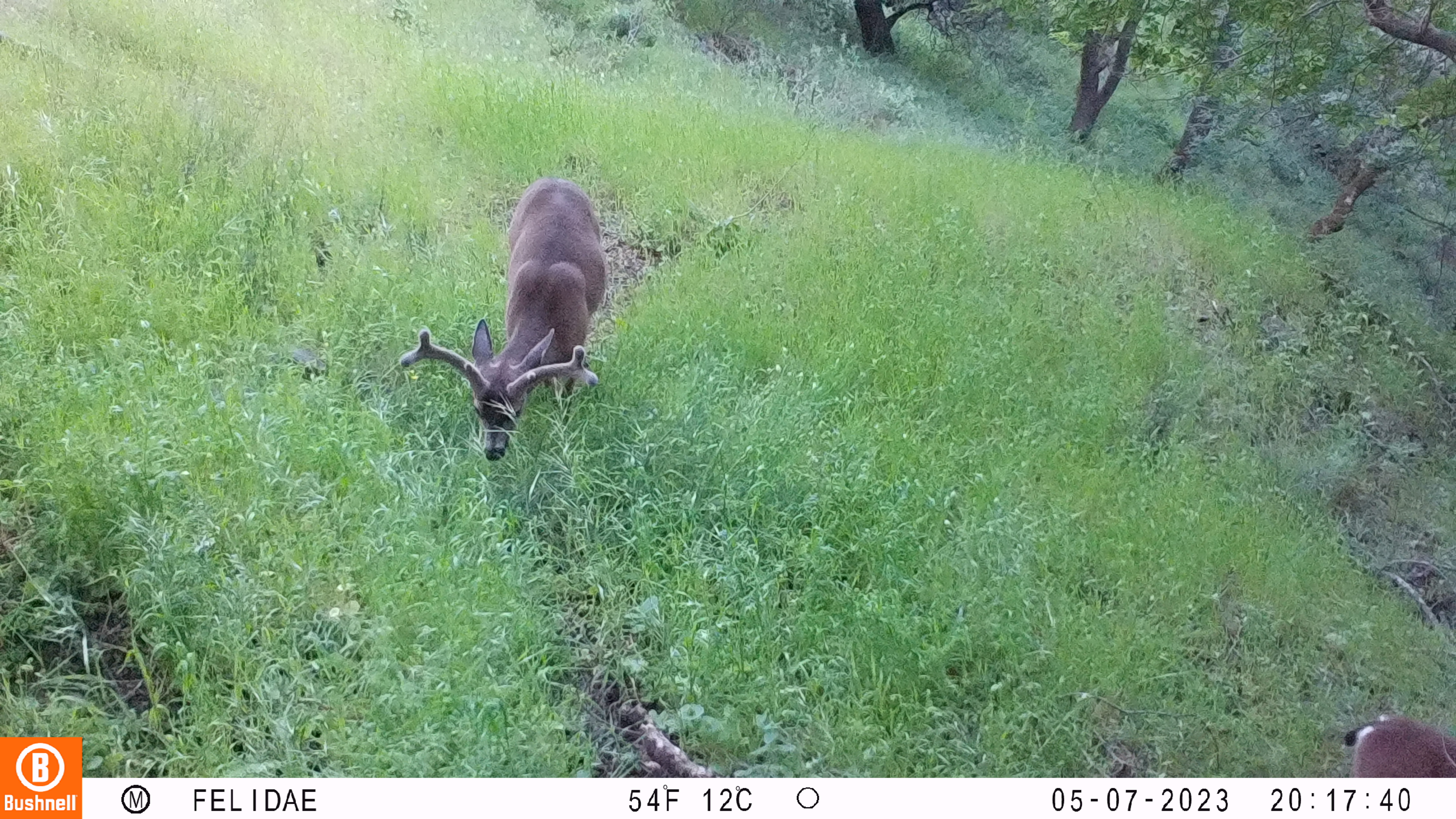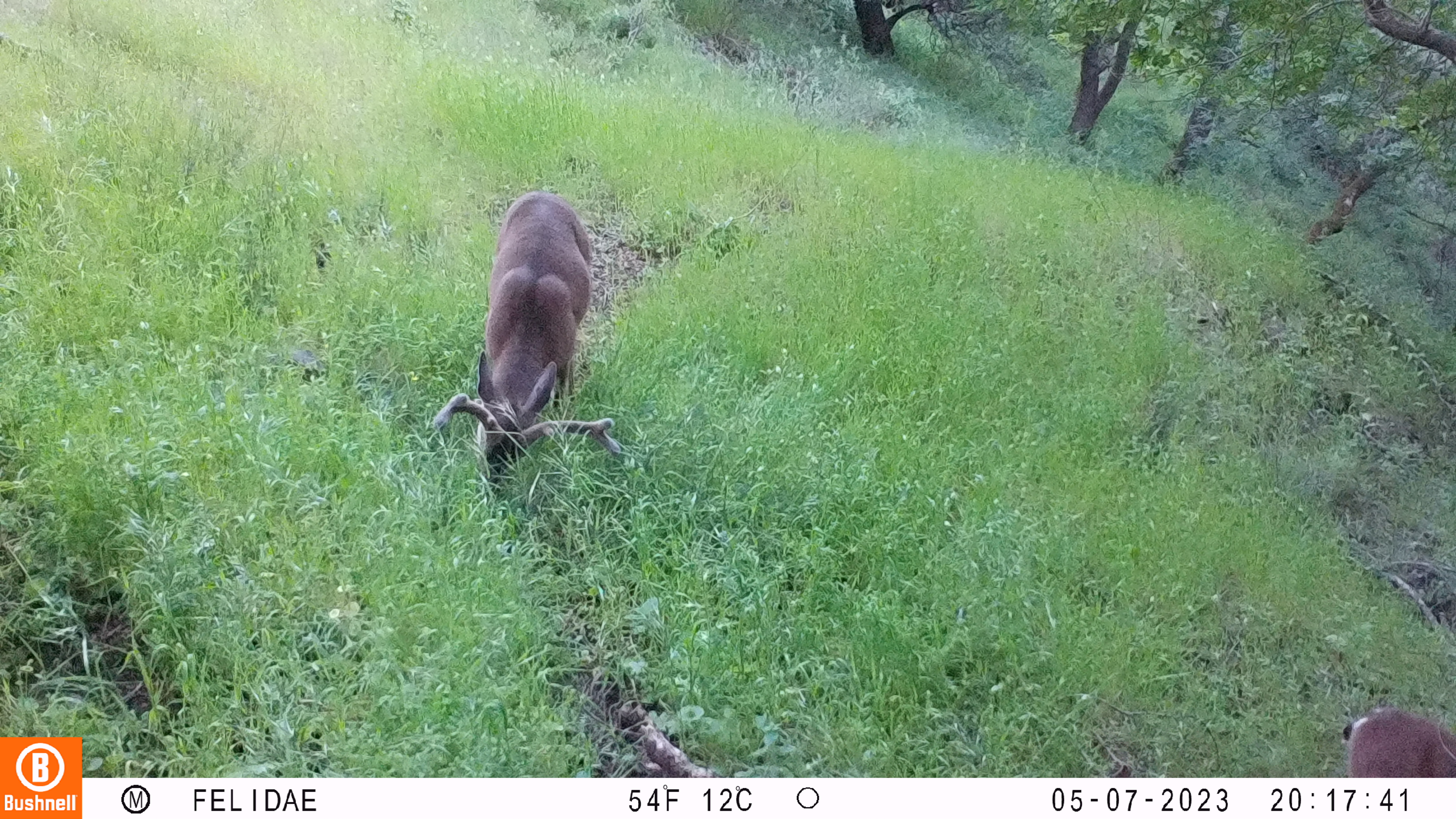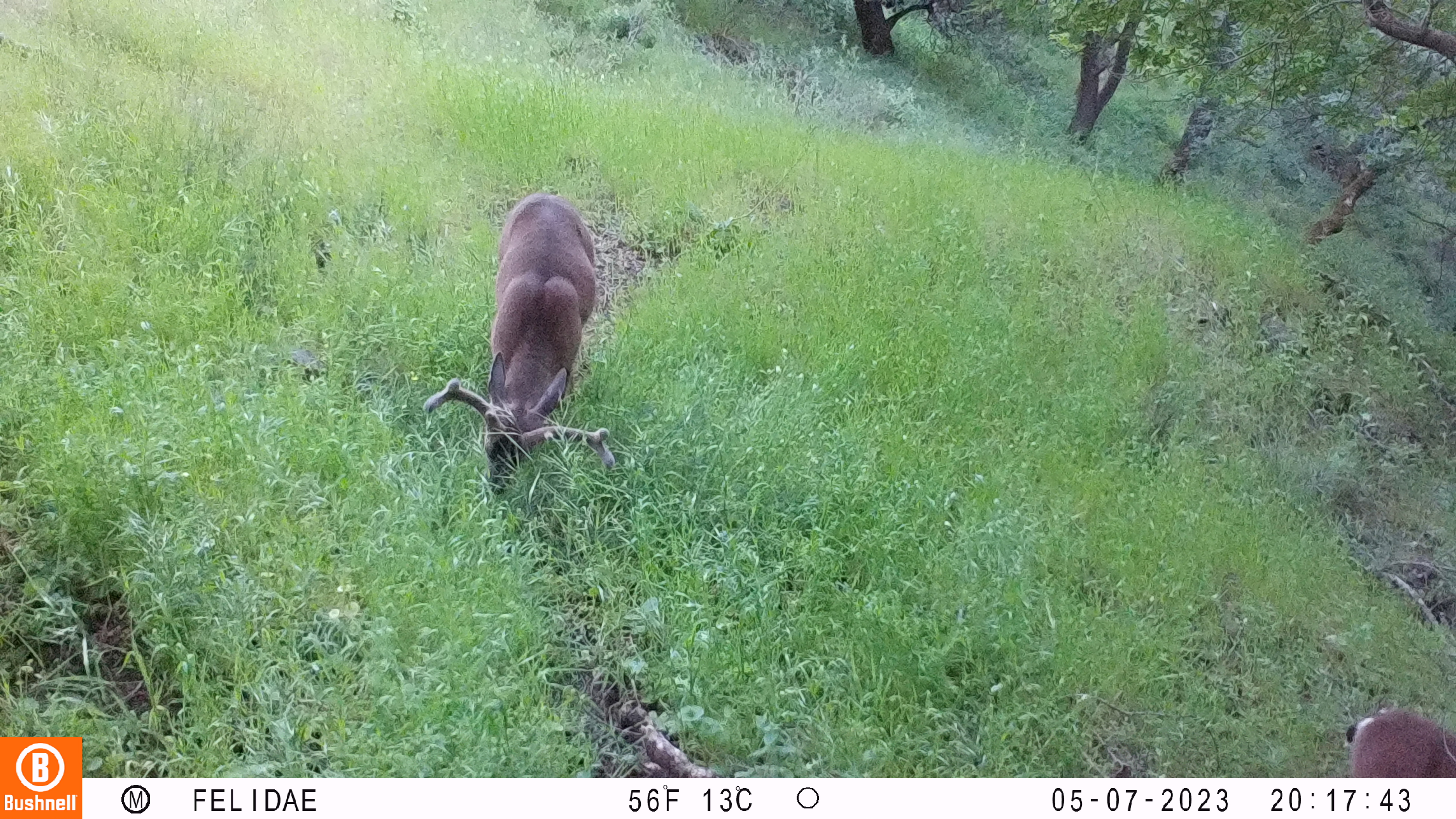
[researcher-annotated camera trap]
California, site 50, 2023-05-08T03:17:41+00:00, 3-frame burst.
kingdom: Animalia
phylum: Chordata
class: Mammalia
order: Artiodactyla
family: Cervidae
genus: Odocoileus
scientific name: Odocoileus hemionus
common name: mule deer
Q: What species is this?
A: Mule deer (Odocoileus hemionus).